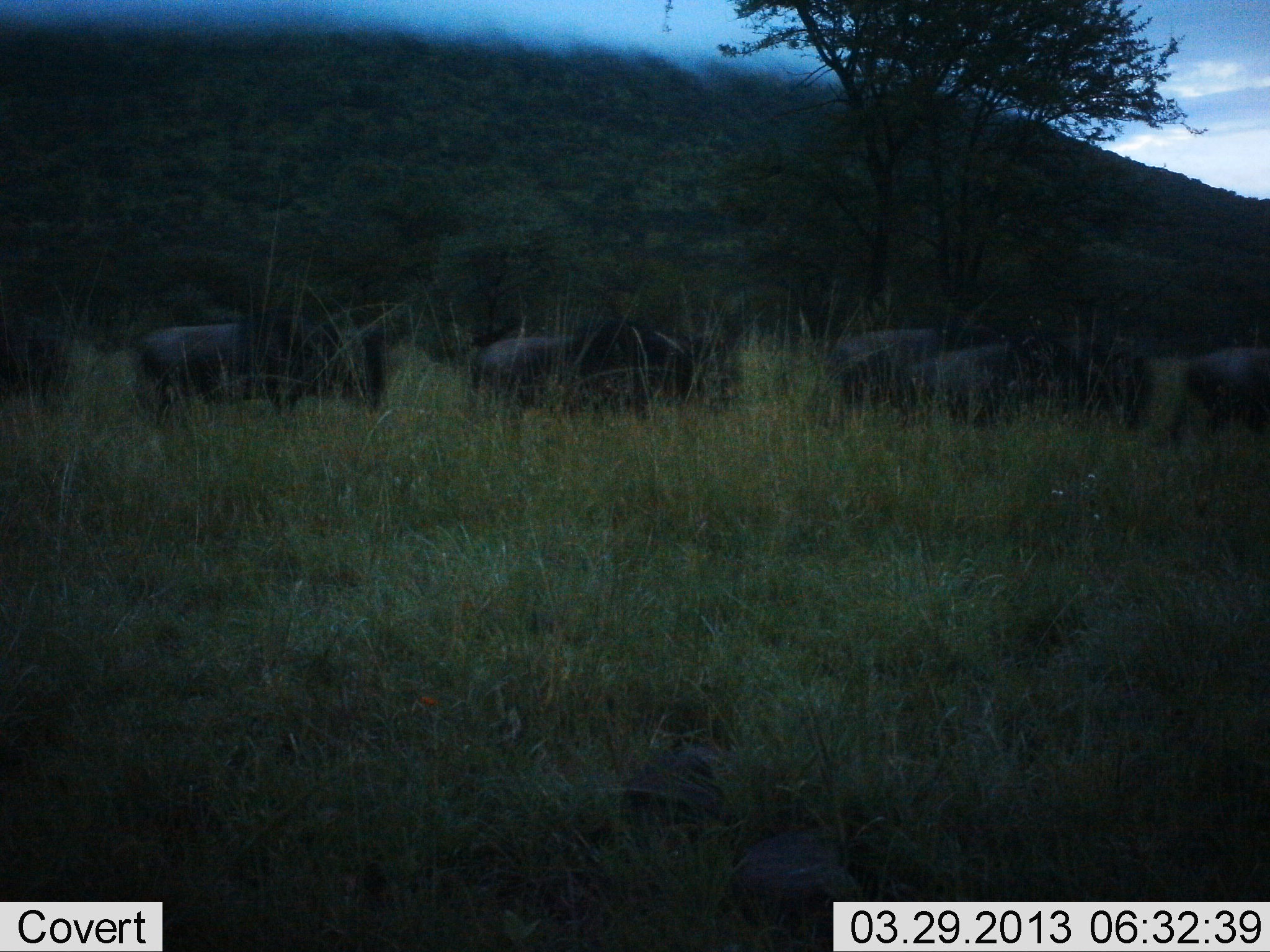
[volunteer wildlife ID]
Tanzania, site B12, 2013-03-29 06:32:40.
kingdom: Animalia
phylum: Chordata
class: Mammalia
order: Artiodactyla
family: Bovidae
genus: Connochaetes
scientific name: Connochaetes taurinus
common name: blue wildebeest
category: wildebeest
Wildebeest (blue wildebeest) (Connochaetes taurinus), count 6. Behavior (volunteer vote fractions): standing 41%, resting 0%, moving 63%, interacting 0%. Young present (vote fraction): 0%. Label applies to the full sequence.